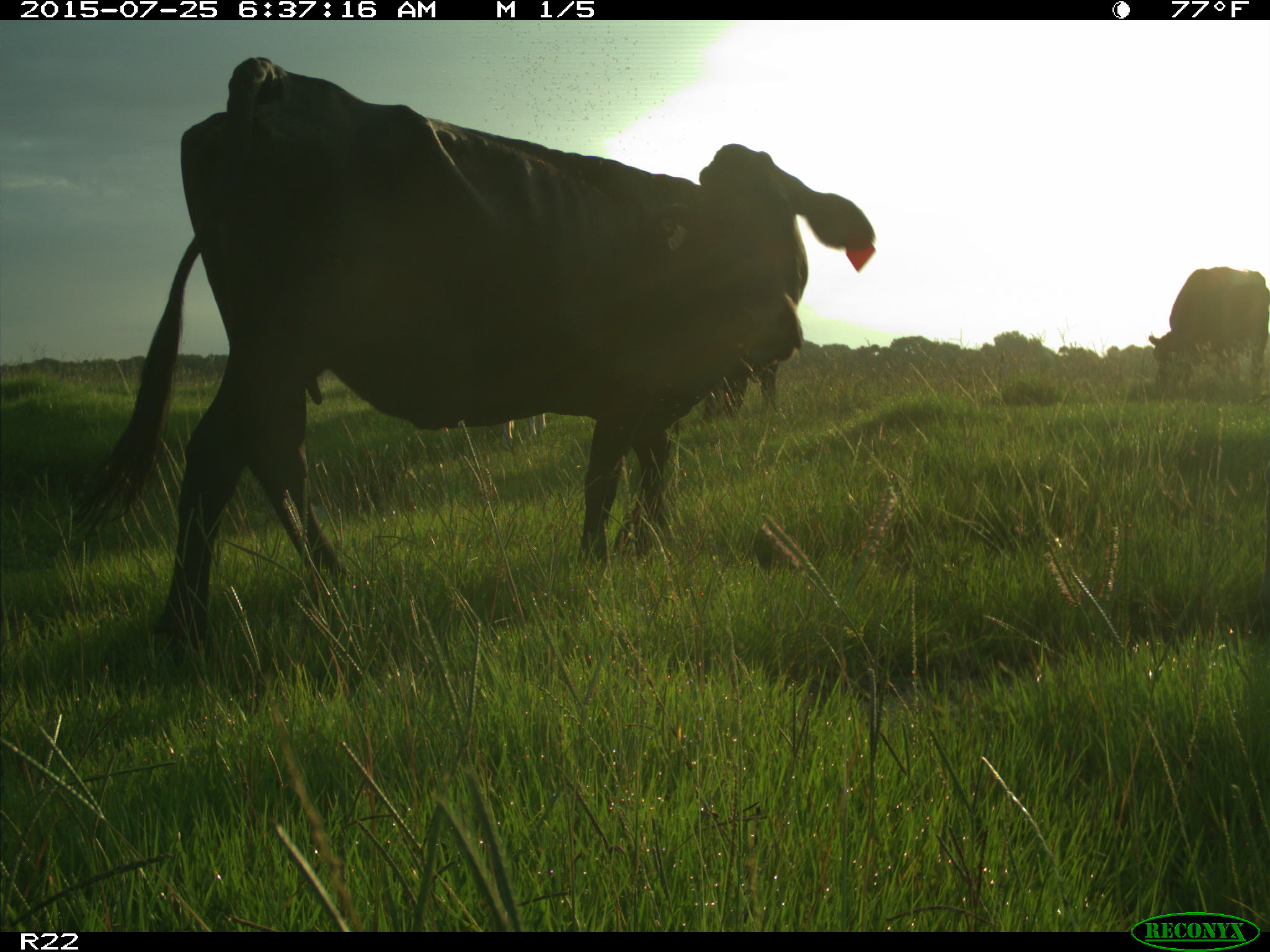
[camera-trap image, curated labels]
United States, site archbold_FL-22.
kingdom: Animalia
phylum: Chordata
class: Mammalia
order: Artiodactyla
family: Bovidae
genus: Bos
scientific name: Bos taurus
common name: domestic cow